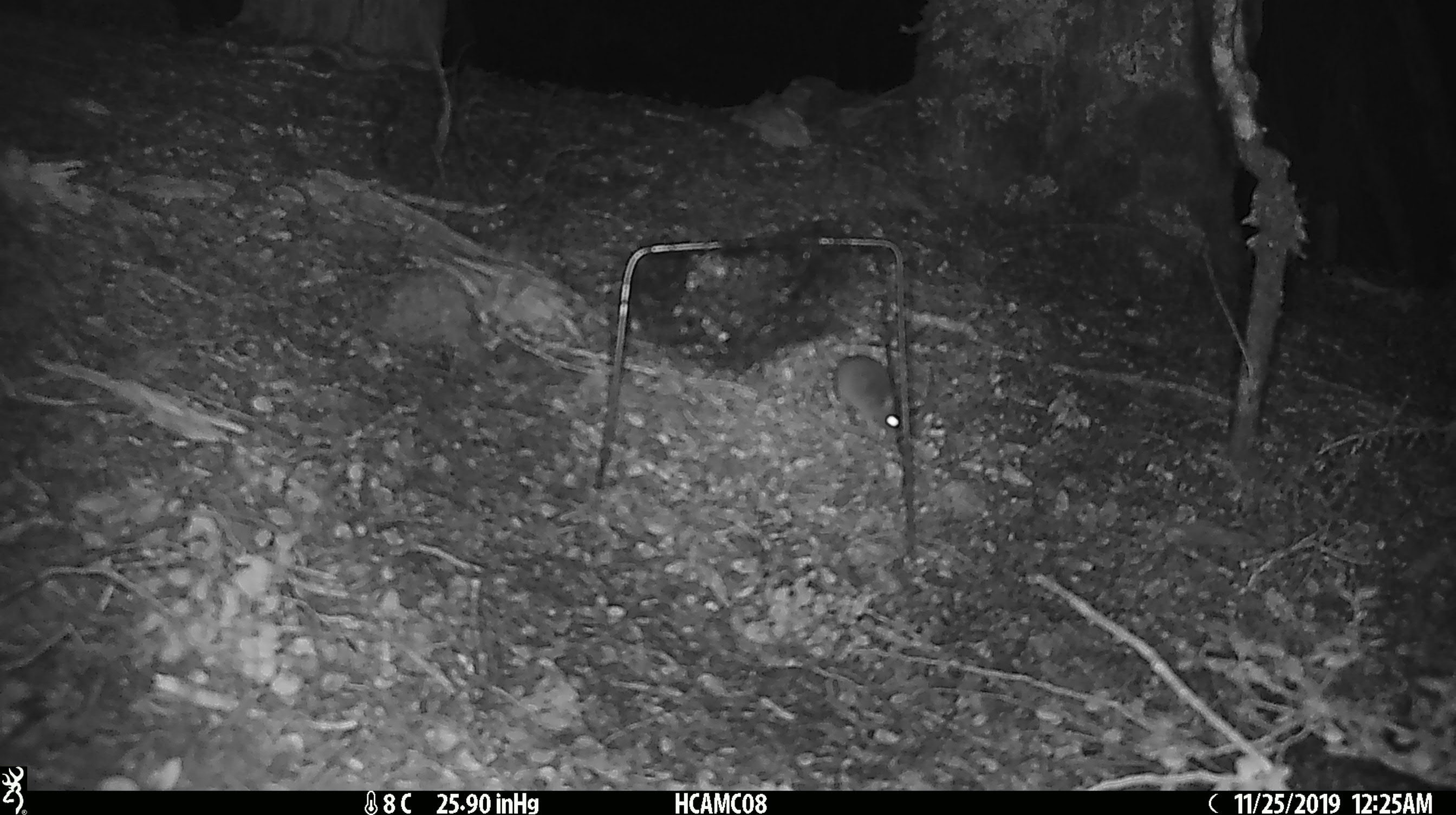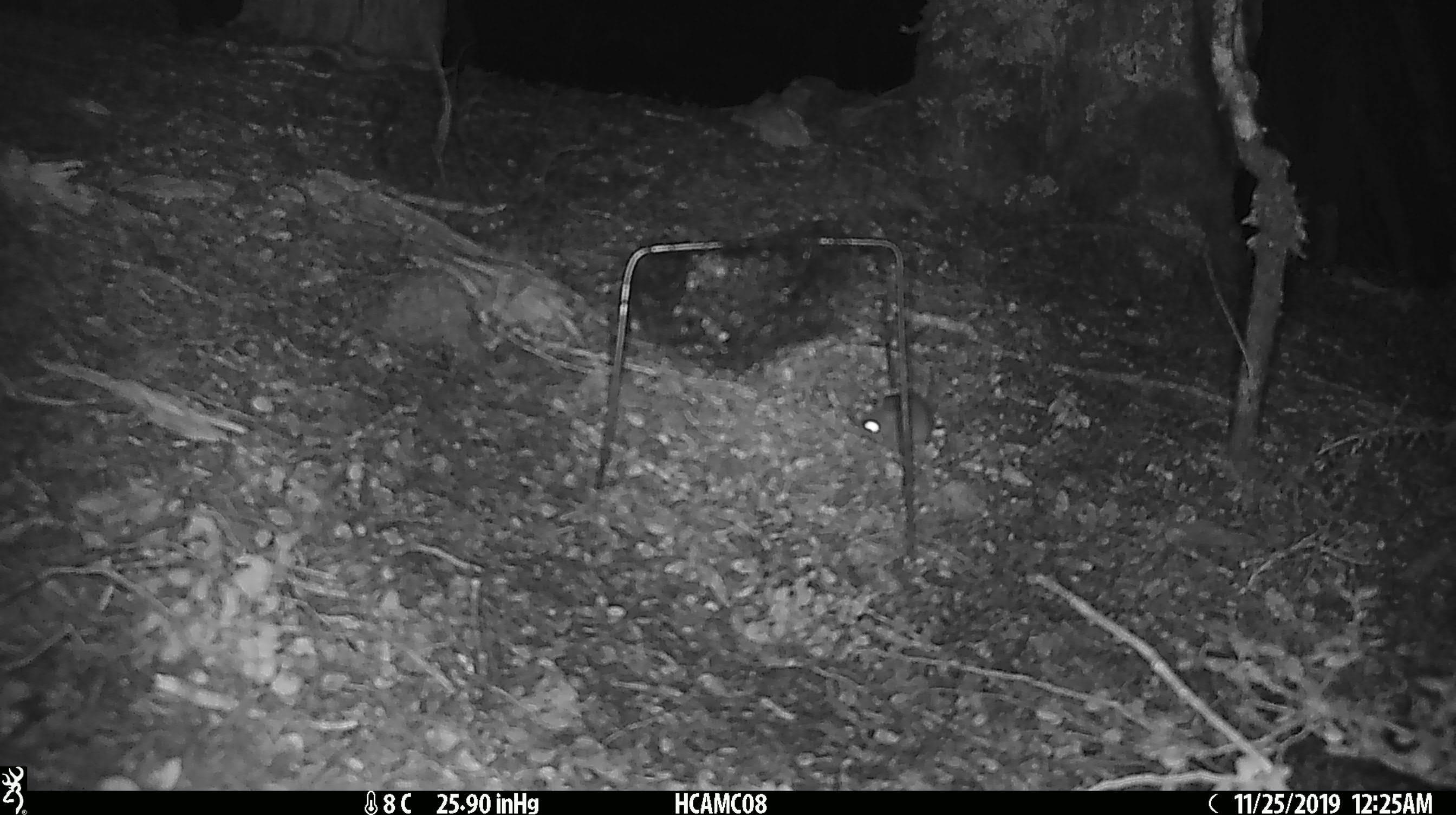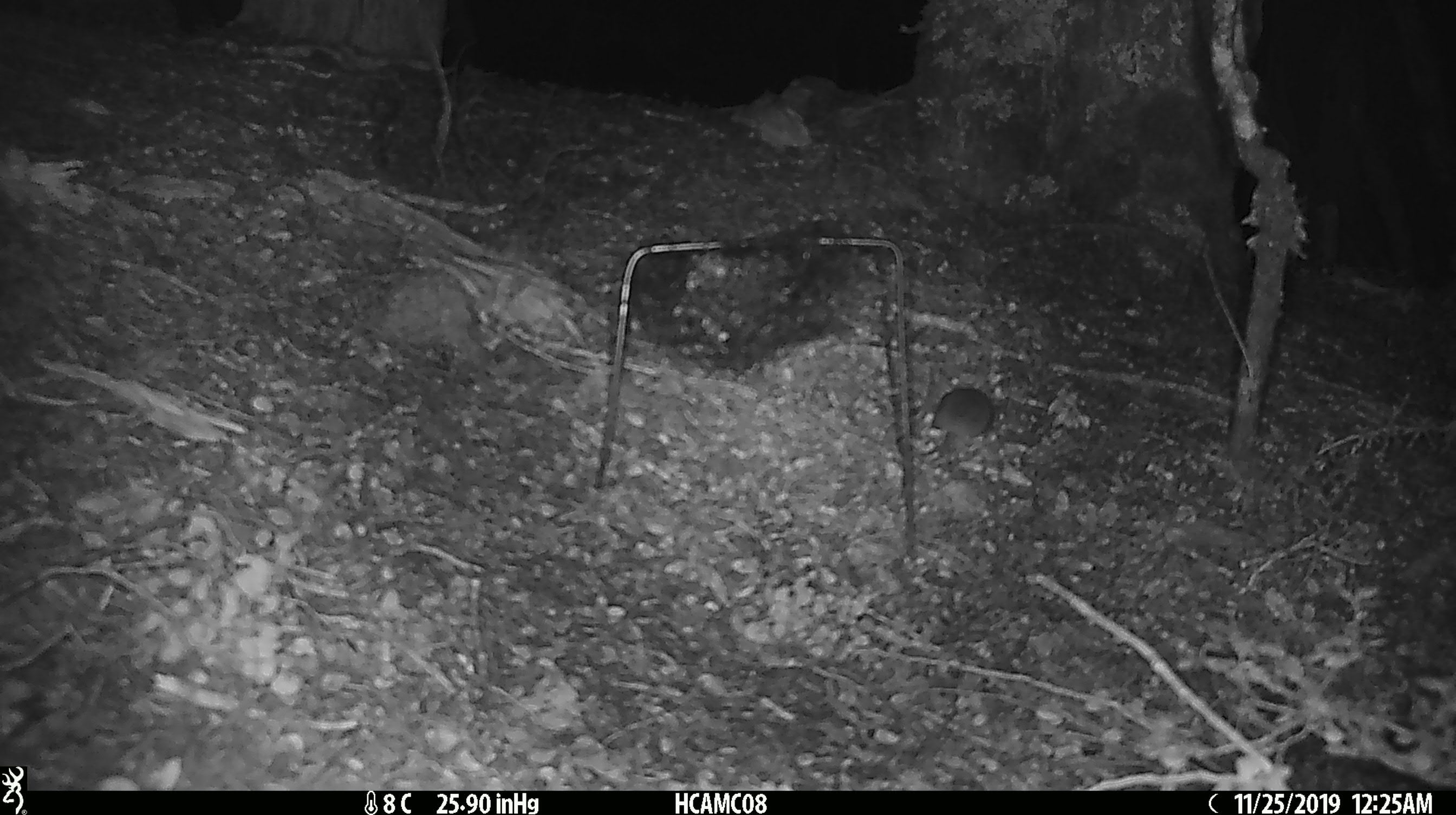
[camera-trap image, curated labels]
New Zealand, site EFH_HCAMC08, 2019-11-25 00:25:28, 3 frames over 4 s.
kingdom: Animalia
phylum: Chordata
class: Mammalia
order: Rodentia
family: Muridae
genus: Mus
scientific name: Mus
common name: mouse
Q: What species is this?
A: Mouse (Mus).